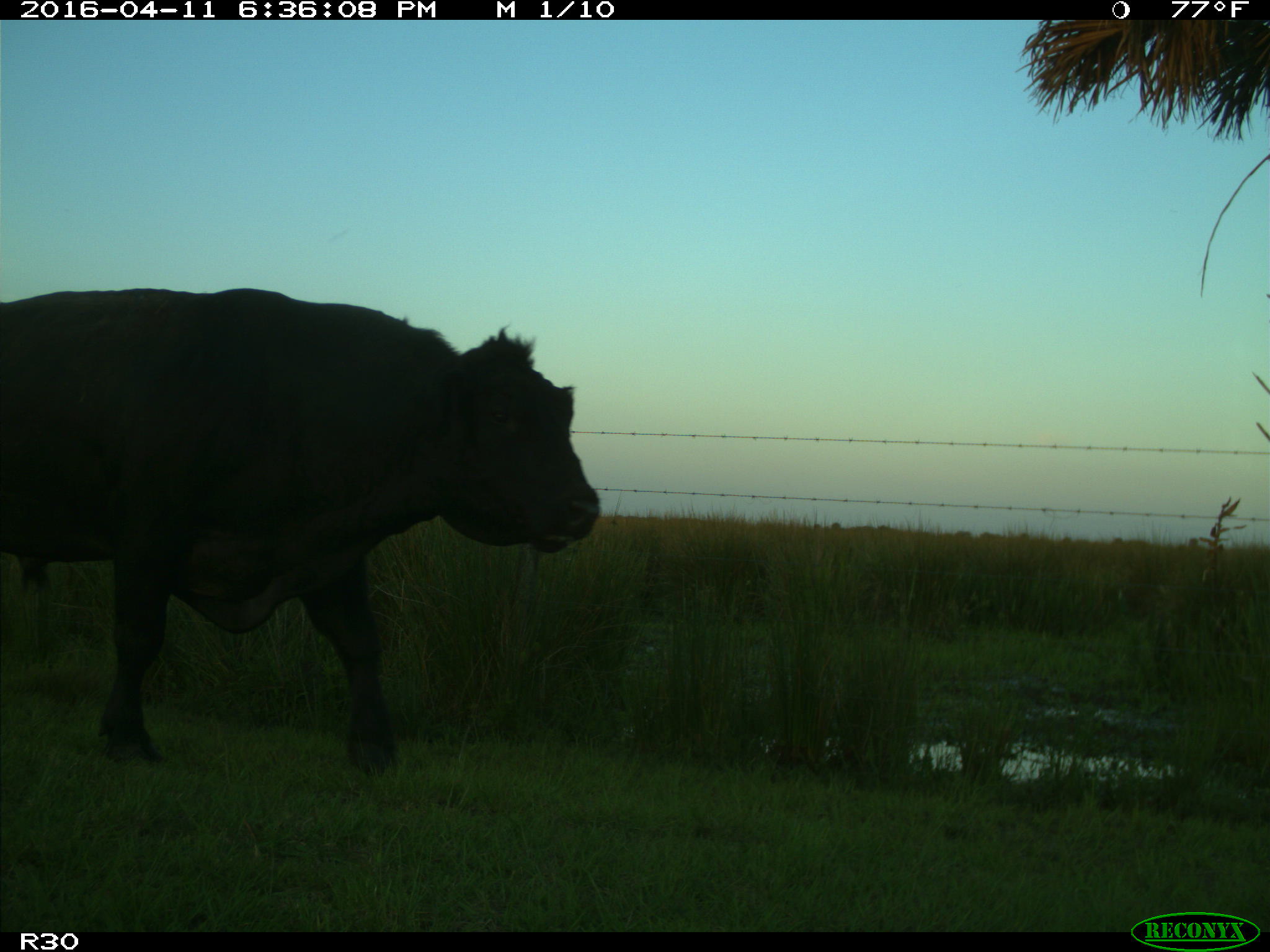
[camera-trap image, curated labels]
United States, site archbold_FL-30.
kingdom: Animalia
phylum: Chordata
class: Mammalia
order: Artiodactyla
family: Bovidae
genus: Bos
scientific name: Bos taurus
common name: domestic cow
Bos taurus (domestic cow).